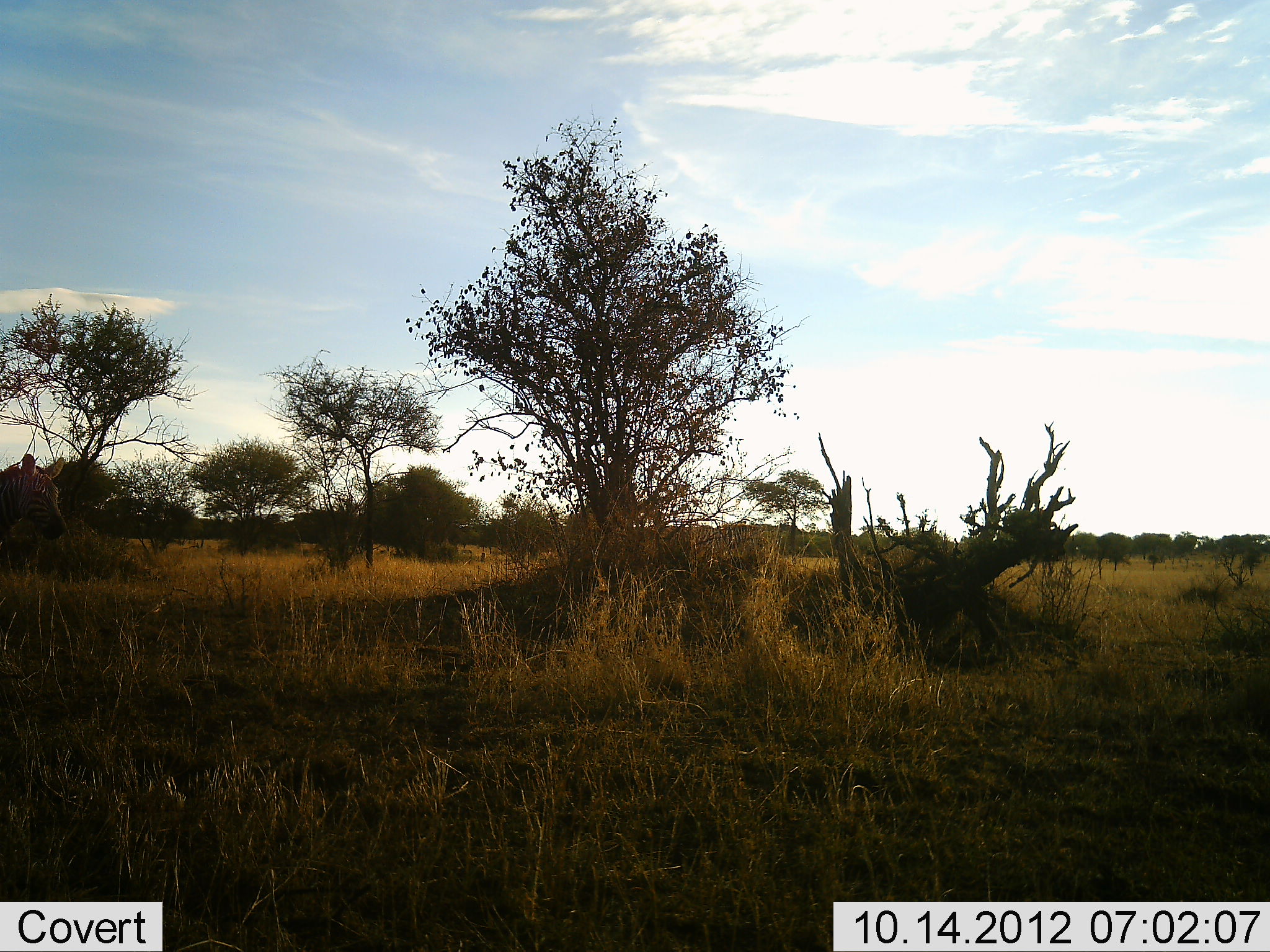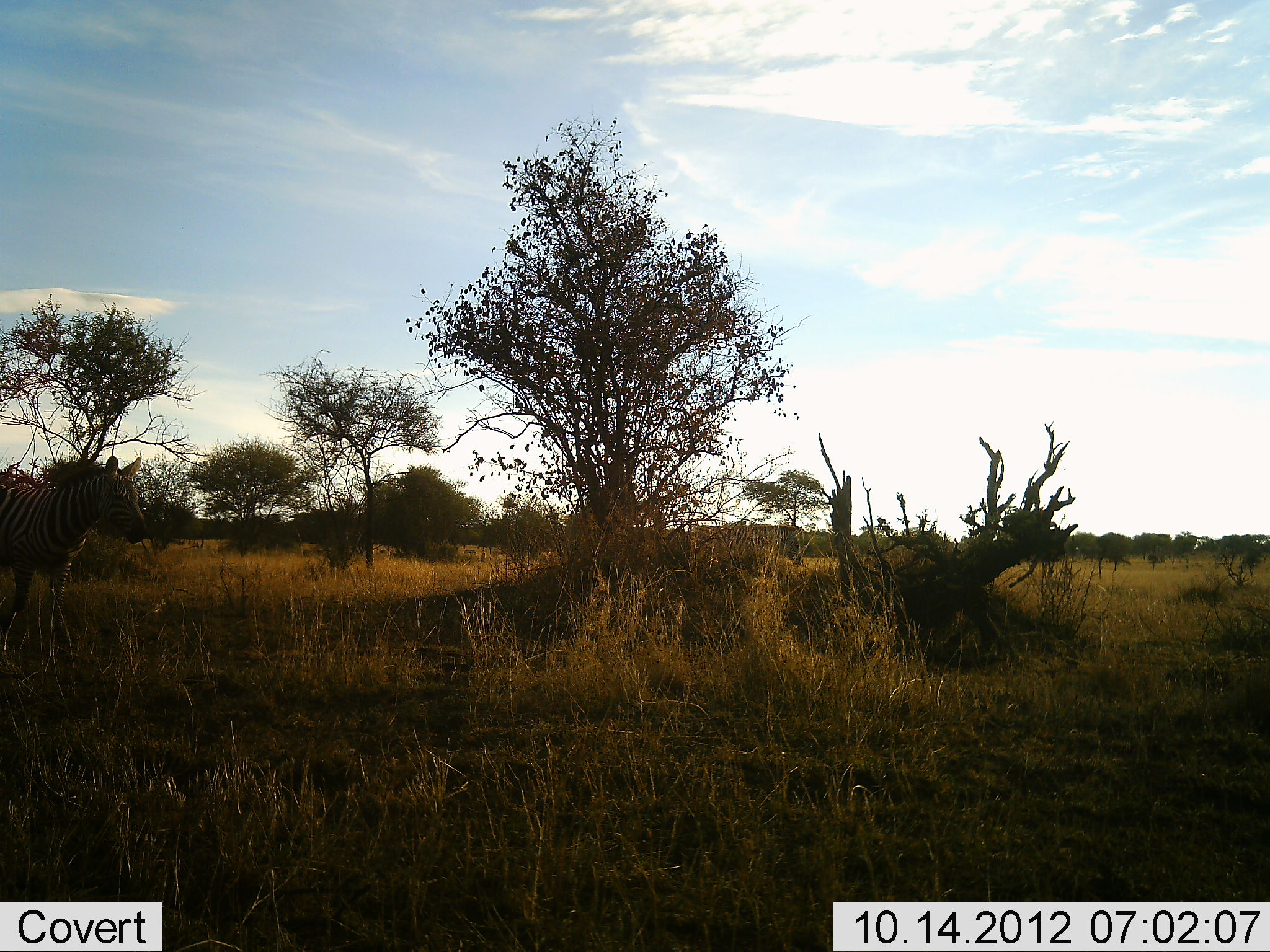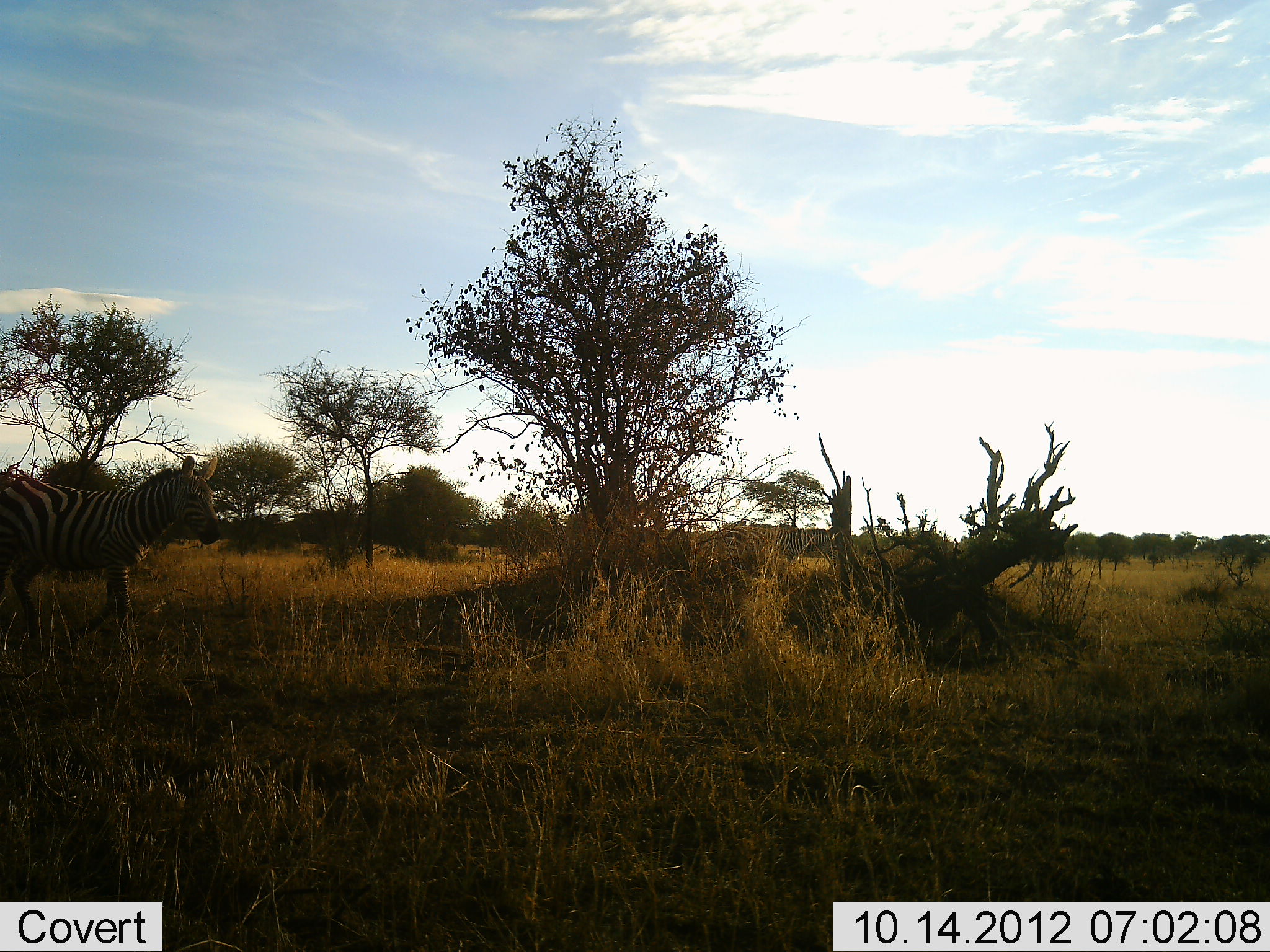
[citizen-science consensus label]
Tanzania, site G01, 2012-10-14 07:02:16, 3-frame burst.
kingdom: Animalia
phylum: Chordata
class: Mammalia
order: Perissodactyla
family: Equidae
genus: Equus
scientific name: Equus quagga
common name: plains zebra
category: zebra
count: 2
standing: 20%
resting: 0%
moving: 80%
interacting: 0%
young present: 0%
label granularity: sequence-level